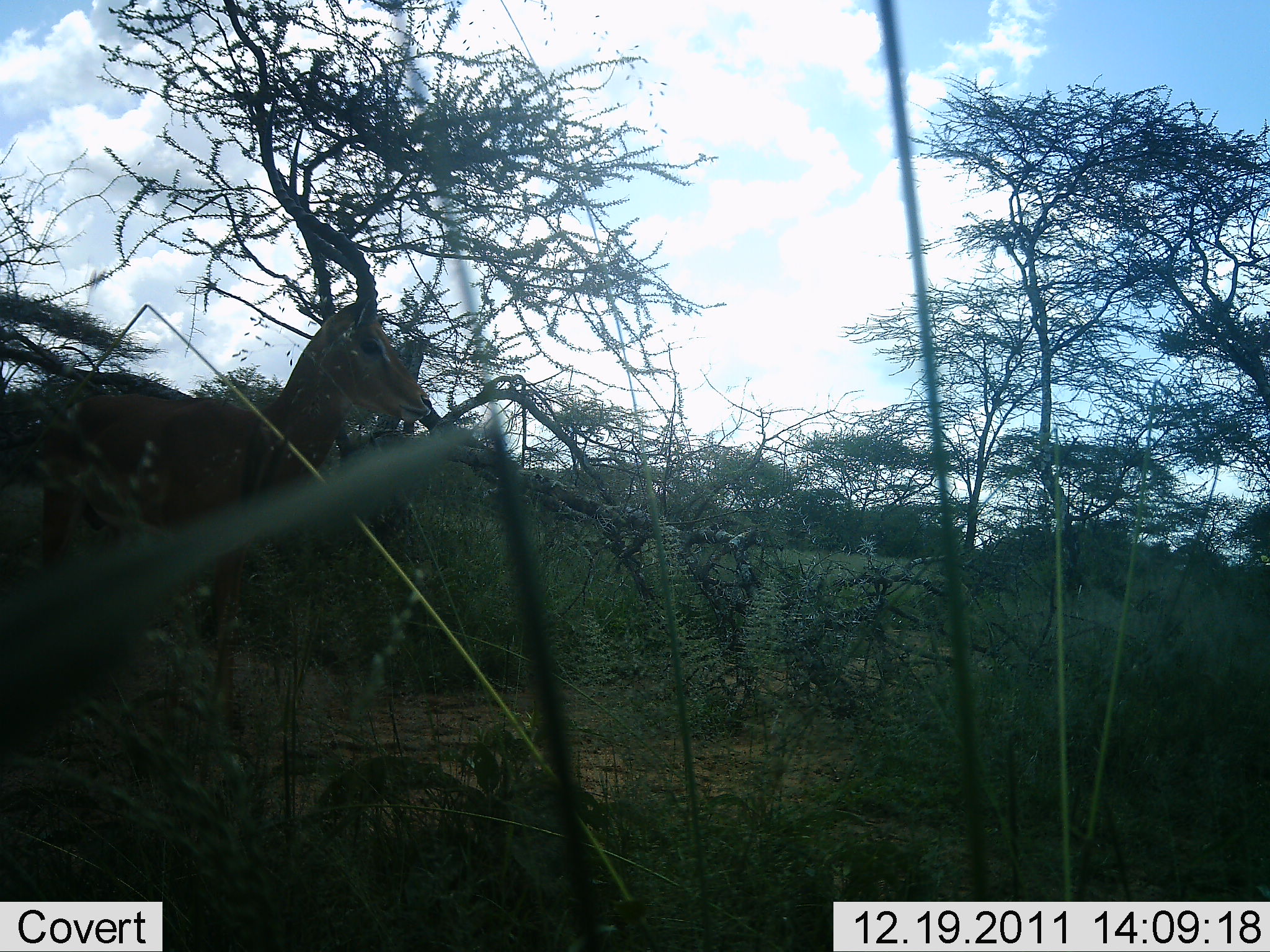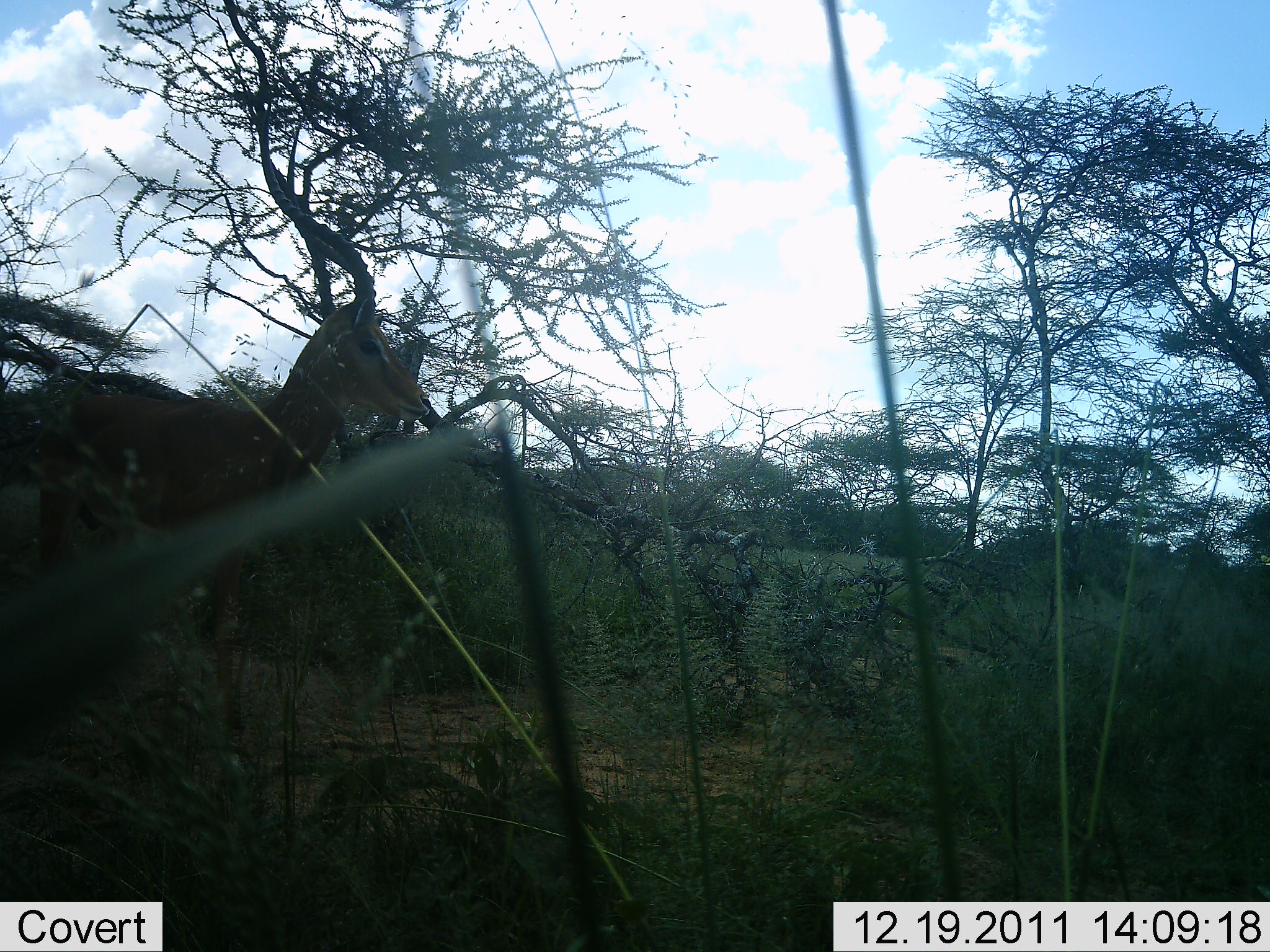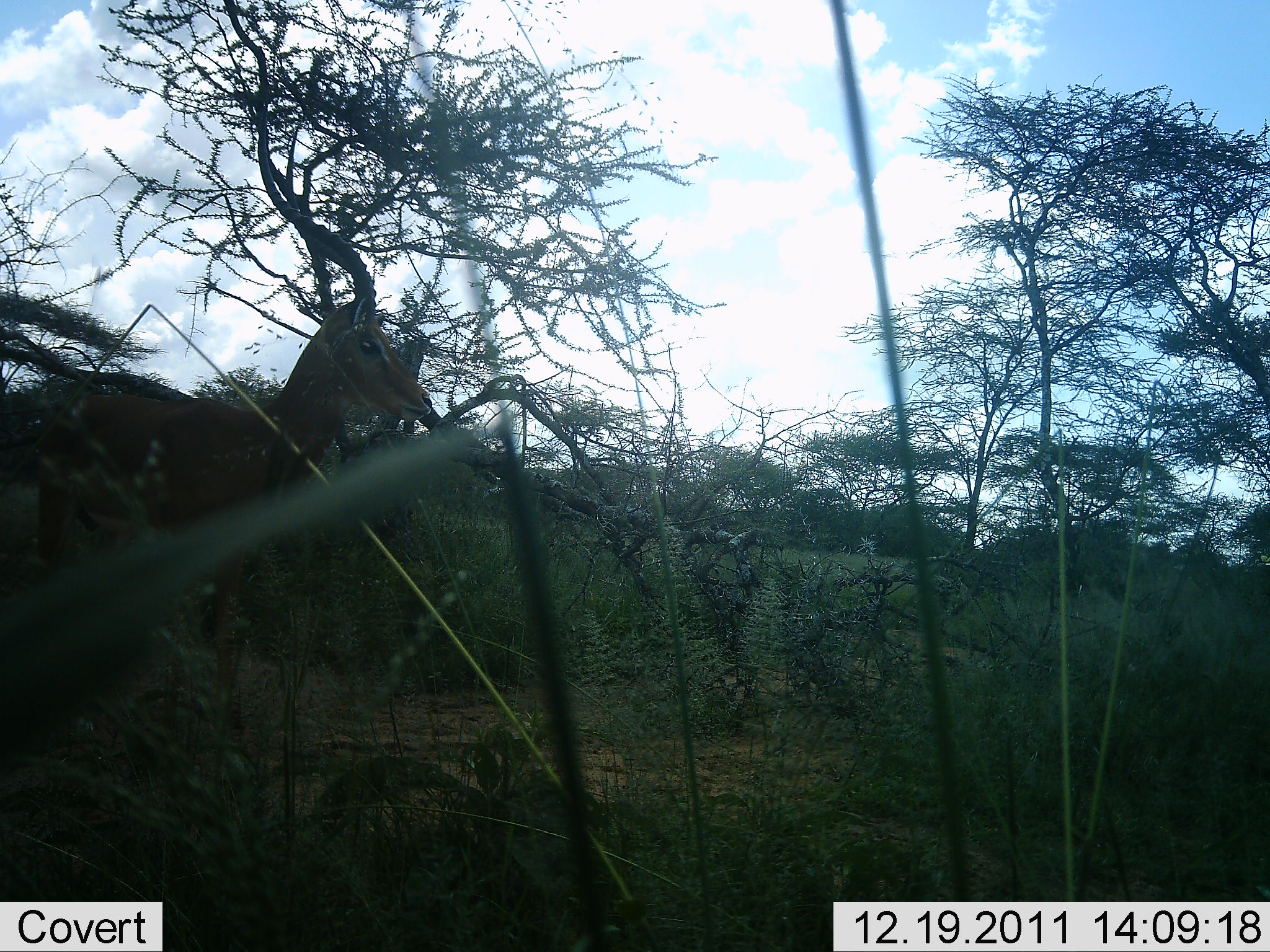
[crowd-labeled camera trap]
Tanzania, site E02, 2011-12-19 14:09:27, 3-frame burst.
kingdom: Animalia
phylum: Chordata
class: Mammalia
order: Artiodactyla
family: Bovidae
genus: Aepyceros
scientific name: Aepyceros melampus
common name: impala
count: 1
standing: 100%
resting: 0%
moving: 0%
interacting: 0%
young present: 0%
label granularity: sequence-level